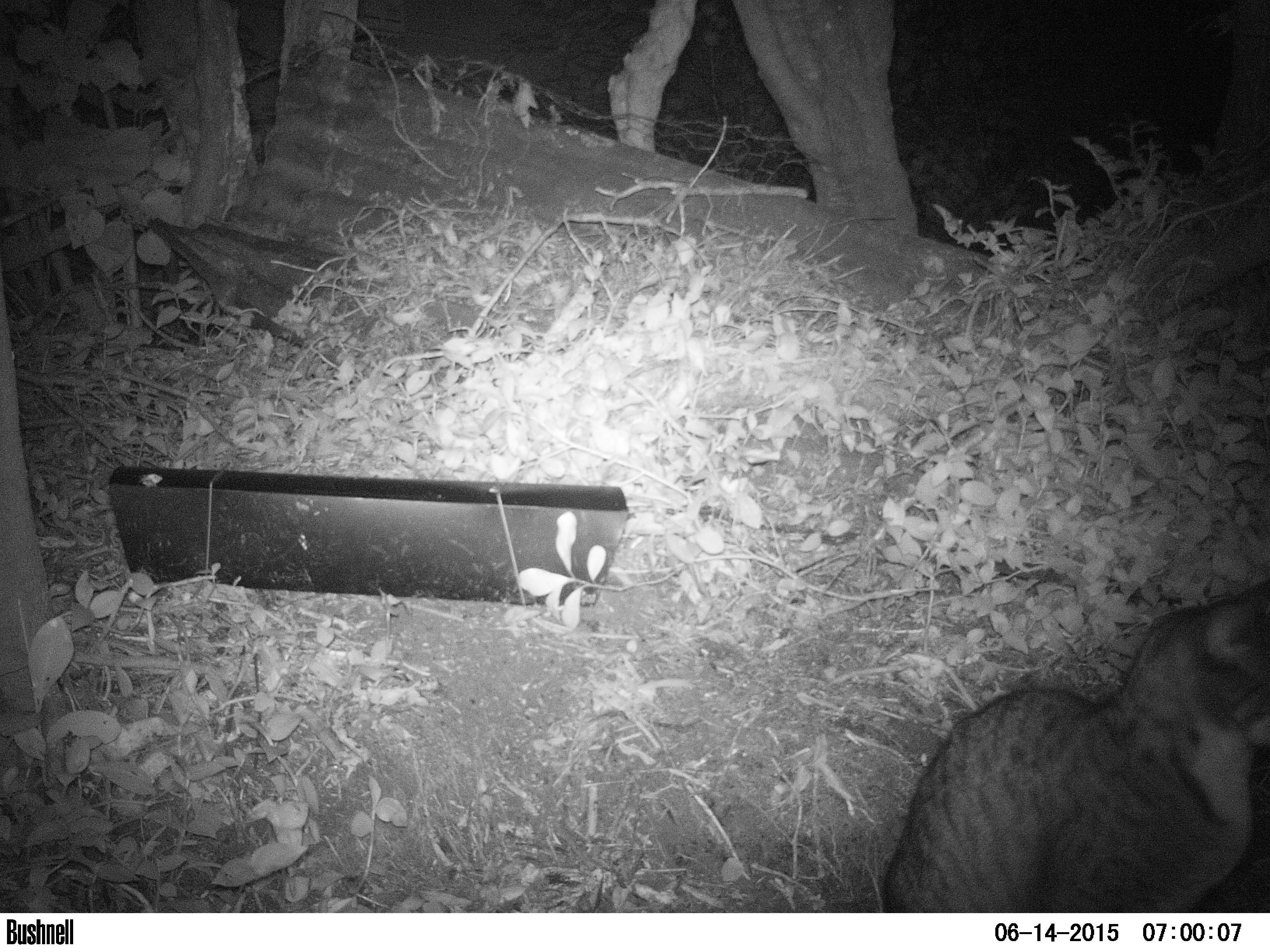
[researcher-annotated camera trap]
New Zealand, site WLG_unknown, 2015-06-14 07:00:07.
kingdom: Animalia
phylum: Chordata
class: Mammalia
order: Carnivora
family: Felidae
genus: Felis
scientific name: Felis catus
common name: domestic cat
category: cat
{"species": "cat (domestic cat) (Felis catus)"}